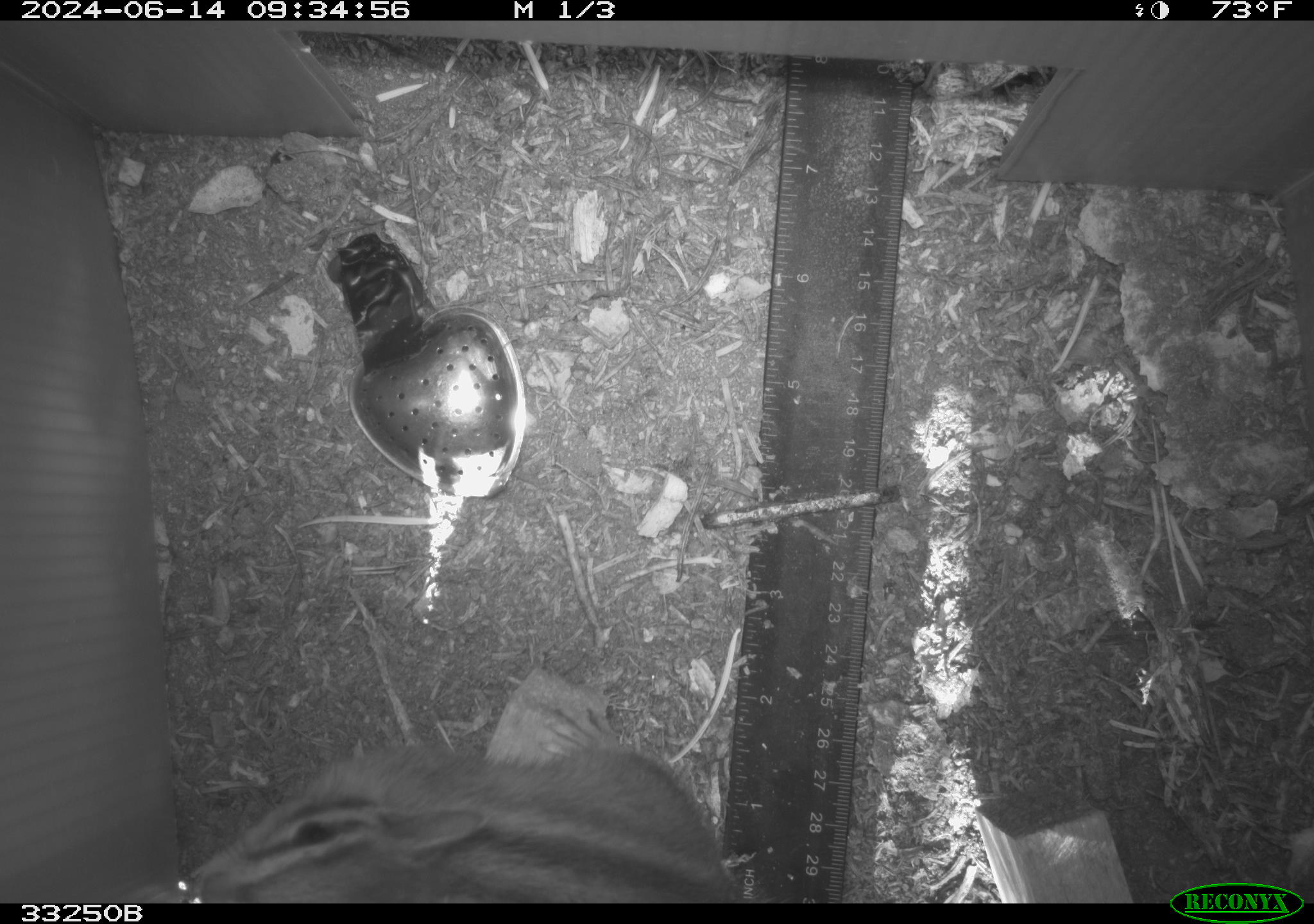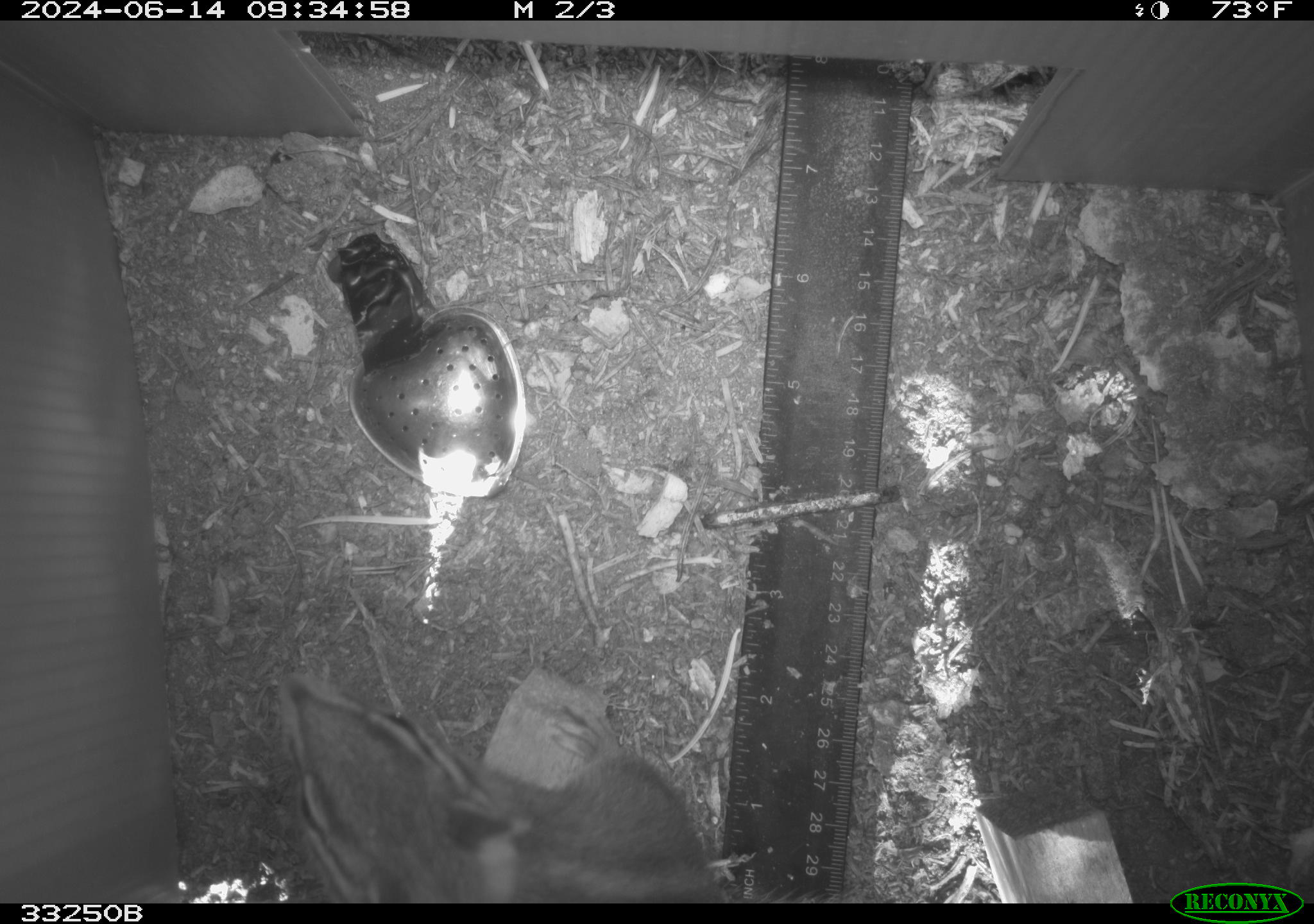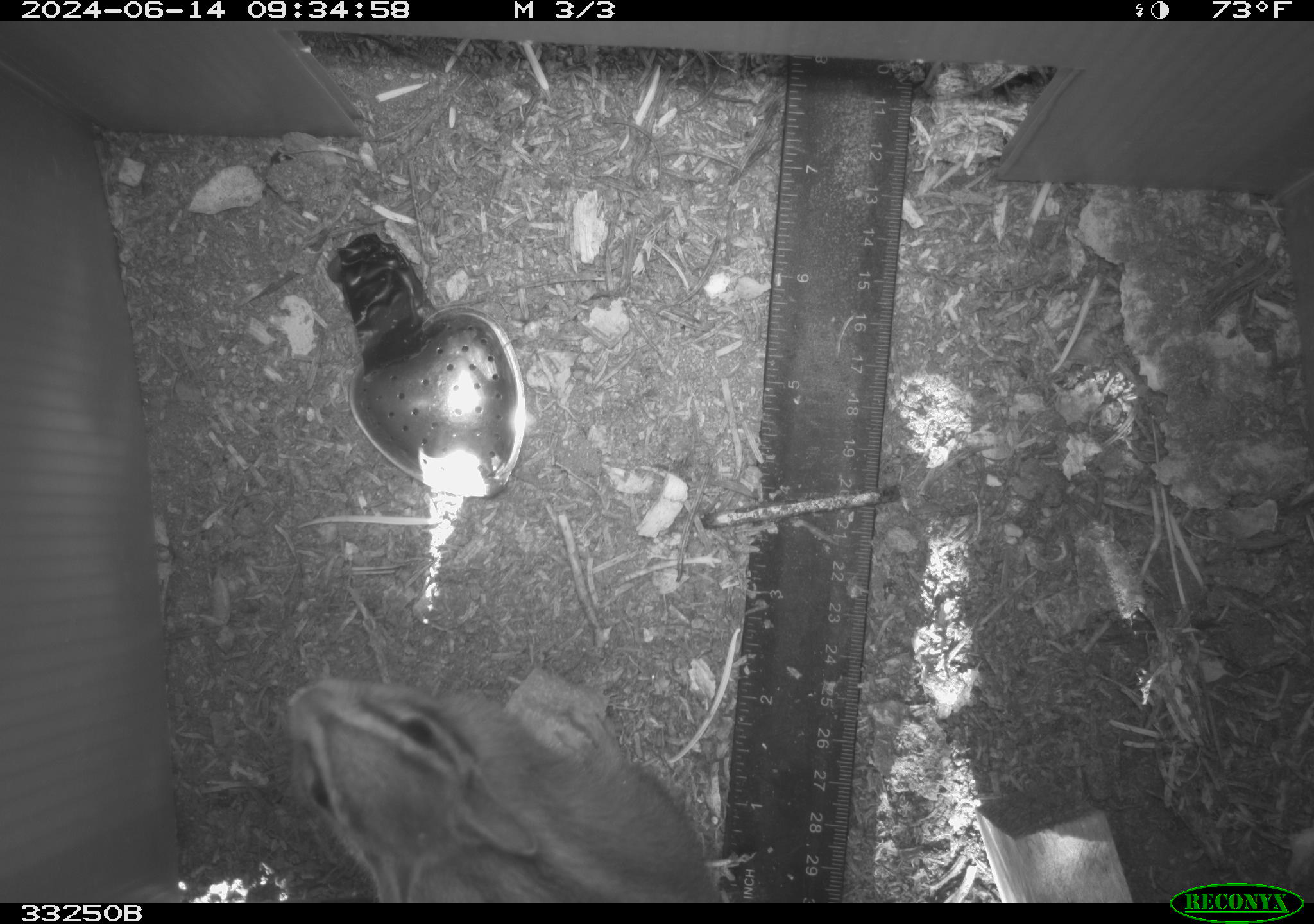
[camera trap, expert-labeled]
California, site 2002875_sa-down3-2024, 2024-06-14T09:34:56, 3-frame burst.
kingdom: Animalia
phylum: Chordata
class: Mammalia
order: Rodentia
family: Sciuridae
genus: Neotamias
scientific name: Neotamias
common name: western chipmunks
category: neotamias species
Neotamias species (western chipmunks) (Neotamias).